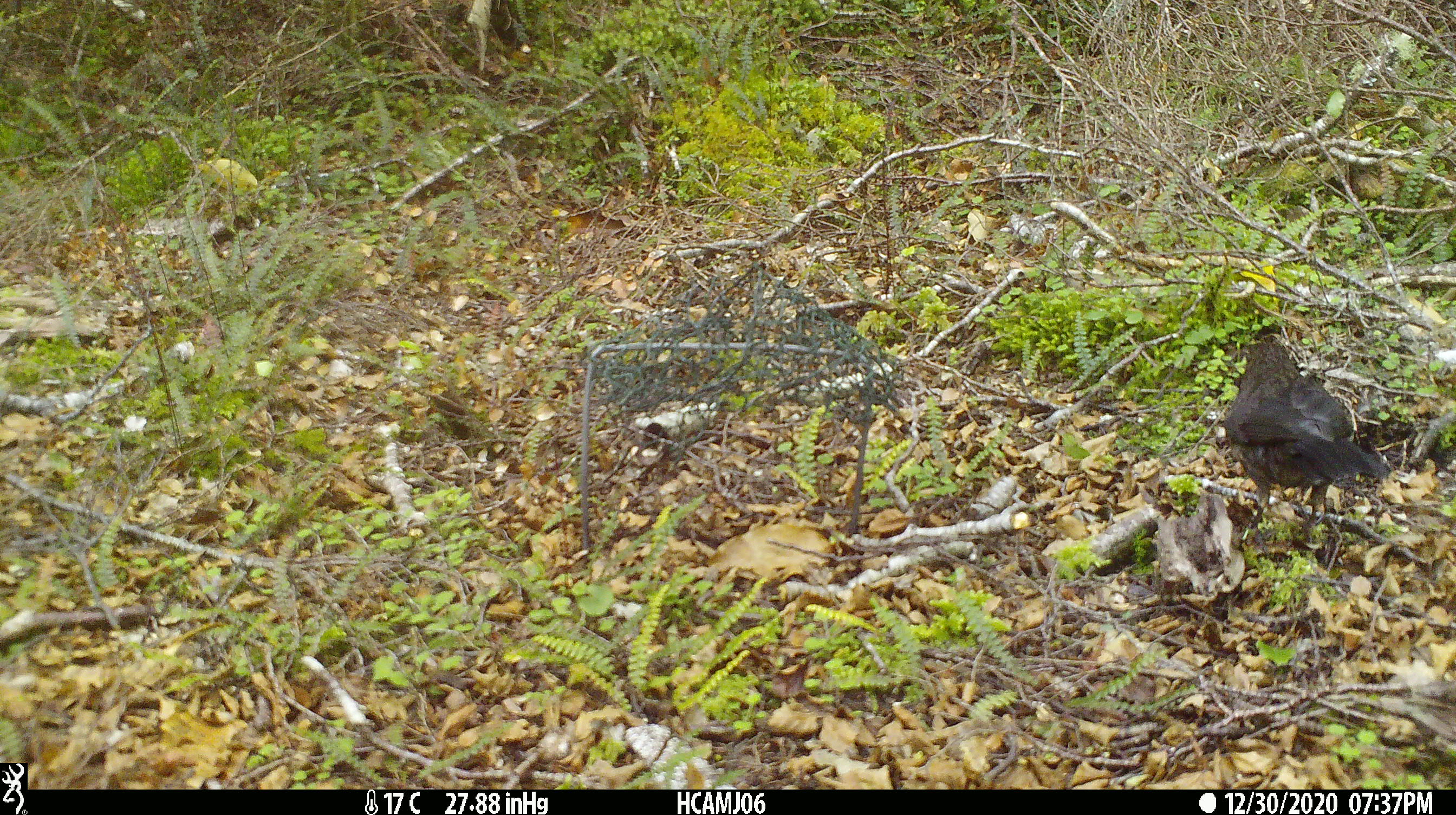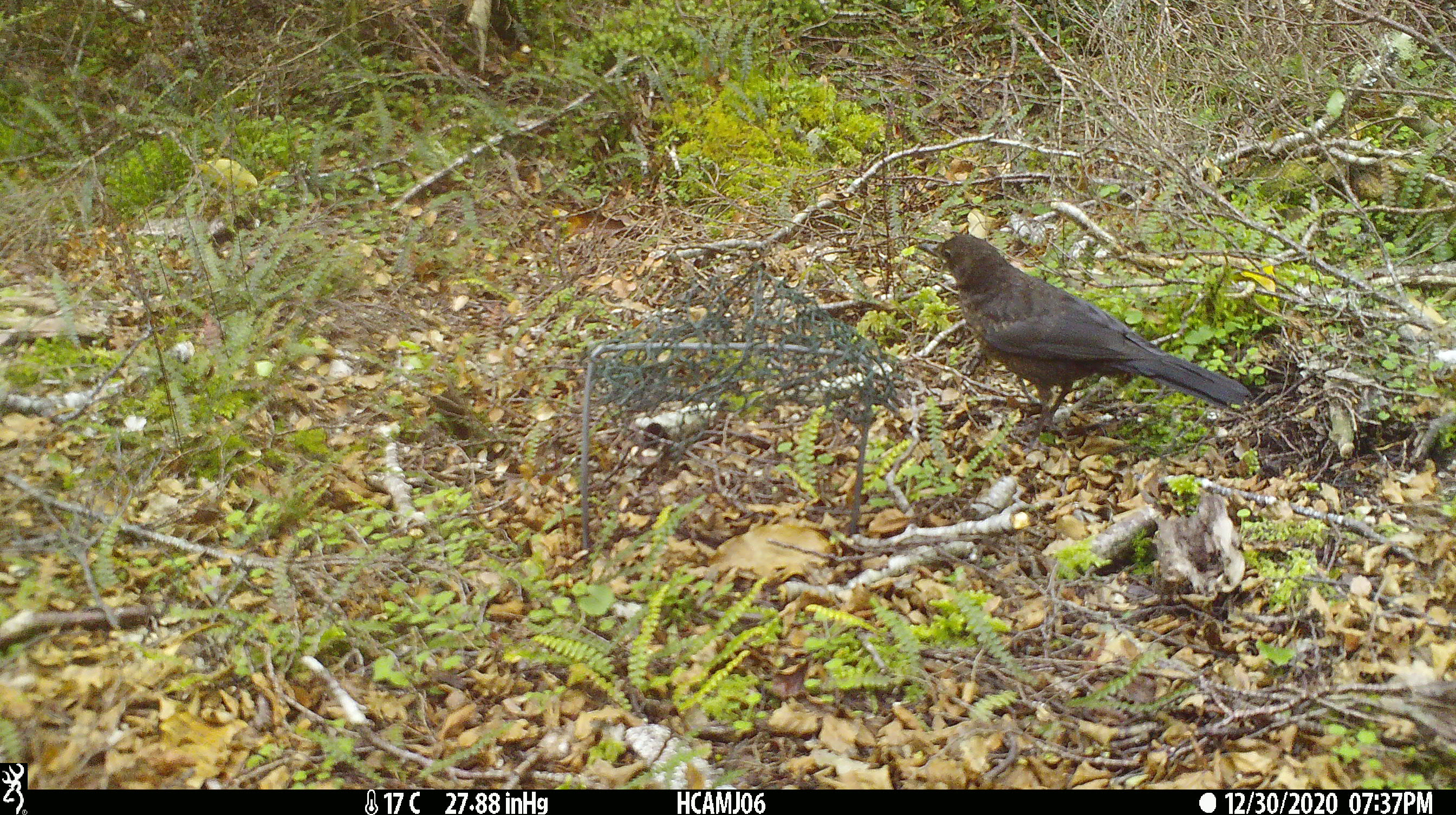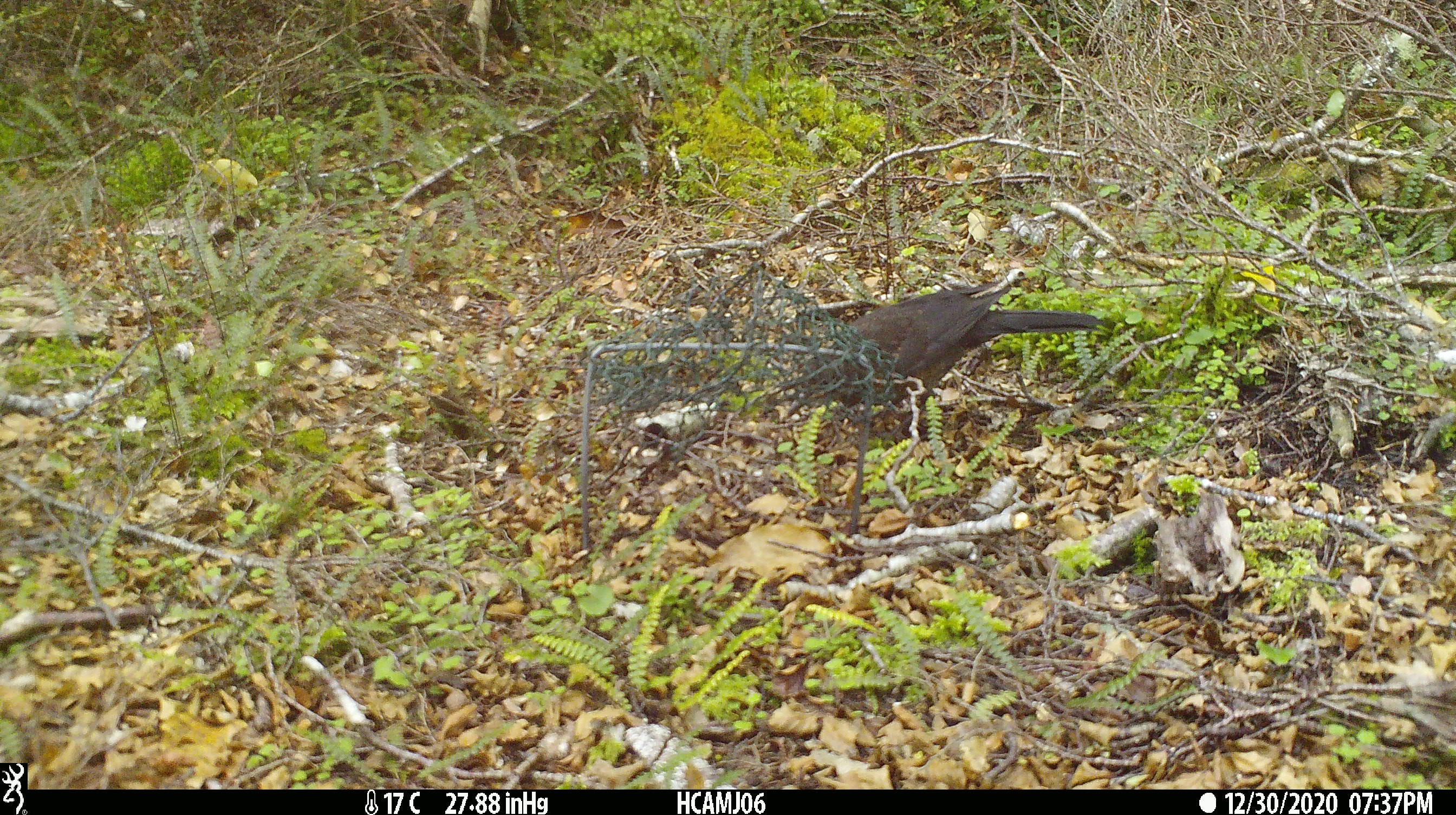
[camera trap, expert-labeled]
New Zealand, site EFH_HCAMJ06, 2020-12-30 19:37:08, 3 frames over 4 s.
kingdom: Animalia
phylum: Chordata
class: Aves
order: Passeriformes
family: Turdidae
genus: Turdus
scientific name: Turdus merula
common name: eurasian blackbird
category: blackbird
Blackbird (eurasian blackbird) (Turdus merula).